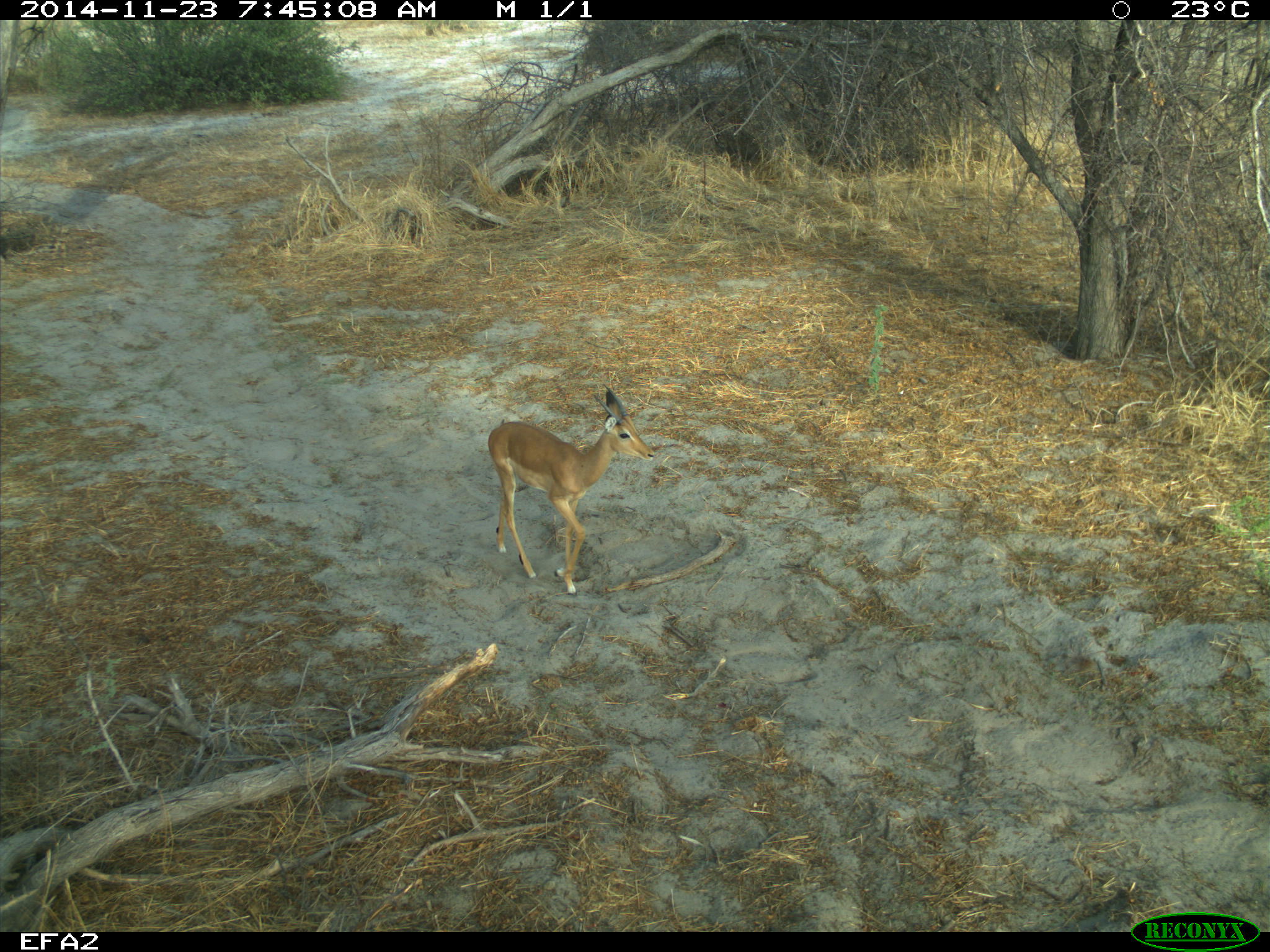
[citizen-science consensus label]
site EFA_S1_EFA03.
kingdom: Animalia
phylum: Chordata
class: Mammalia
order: Artiodactyla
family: Bovidae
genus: Aepyceros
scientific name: Aepyceros melampus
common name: impala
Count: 1.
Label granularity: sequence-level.